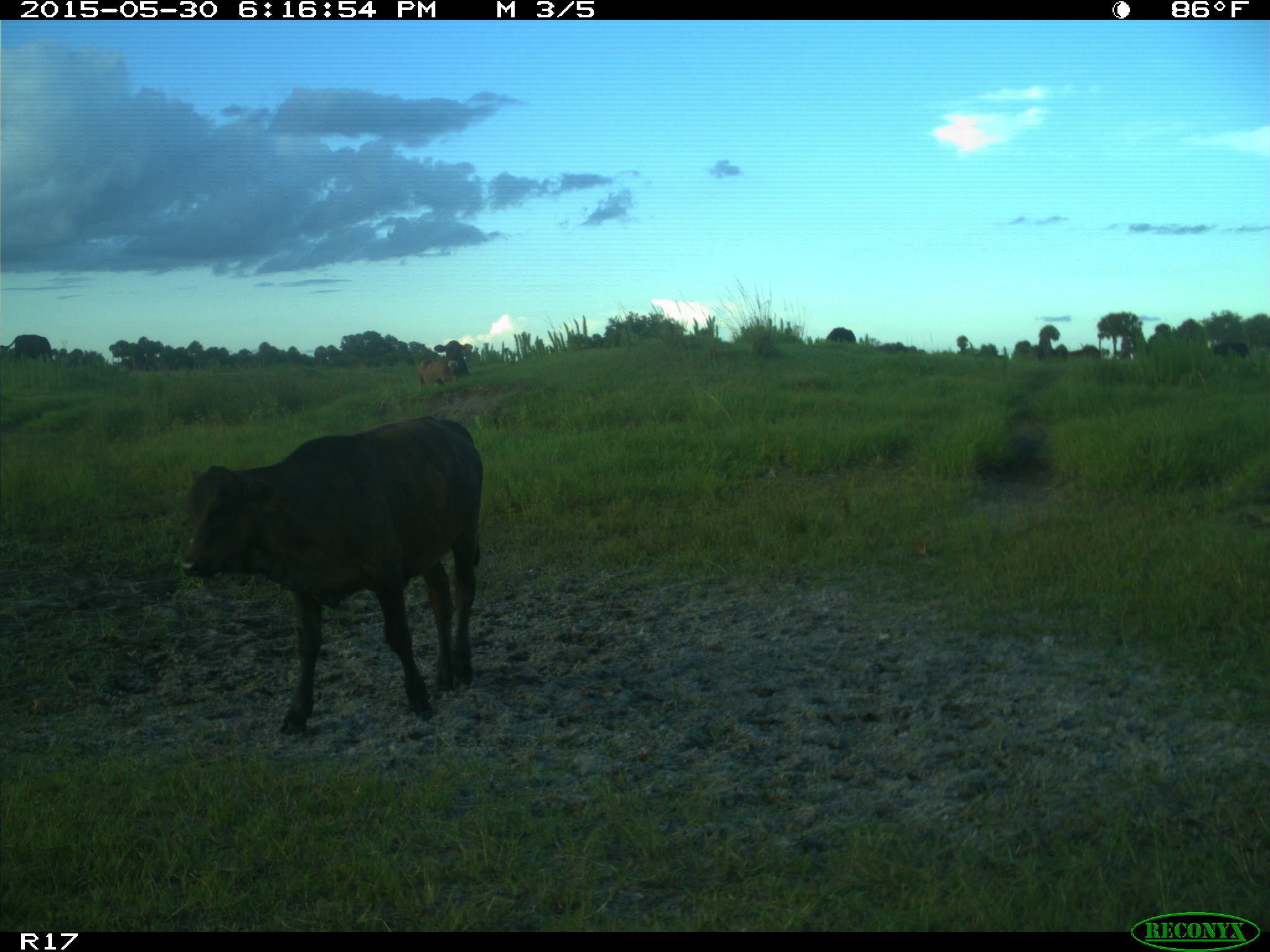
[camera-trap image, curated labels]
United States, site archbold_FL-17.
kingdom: Animalia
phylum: Chordata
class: Mammalia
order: Artiodactyla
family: Bovidae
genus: Bos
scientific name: Bos taurus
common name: domestic cow